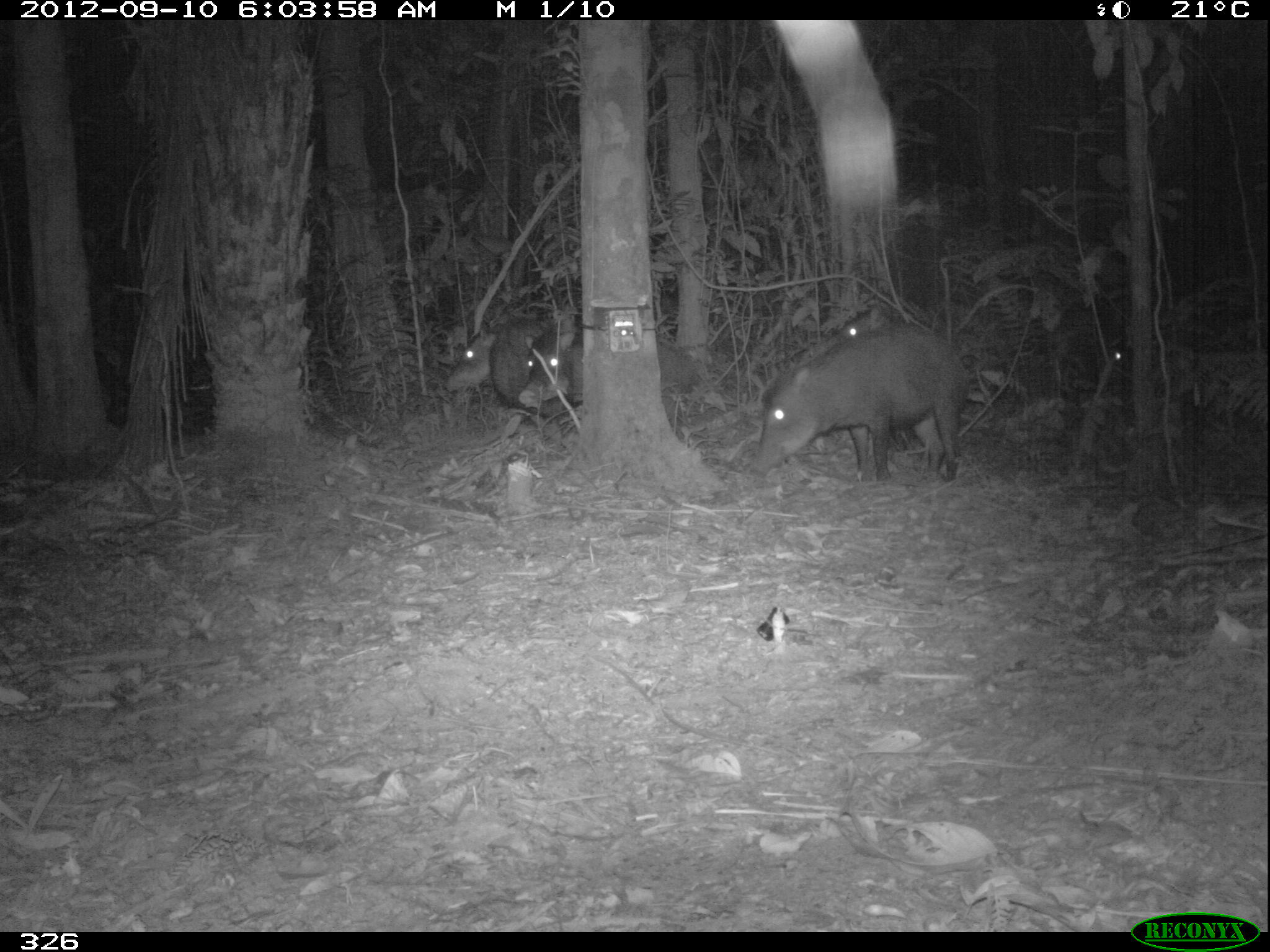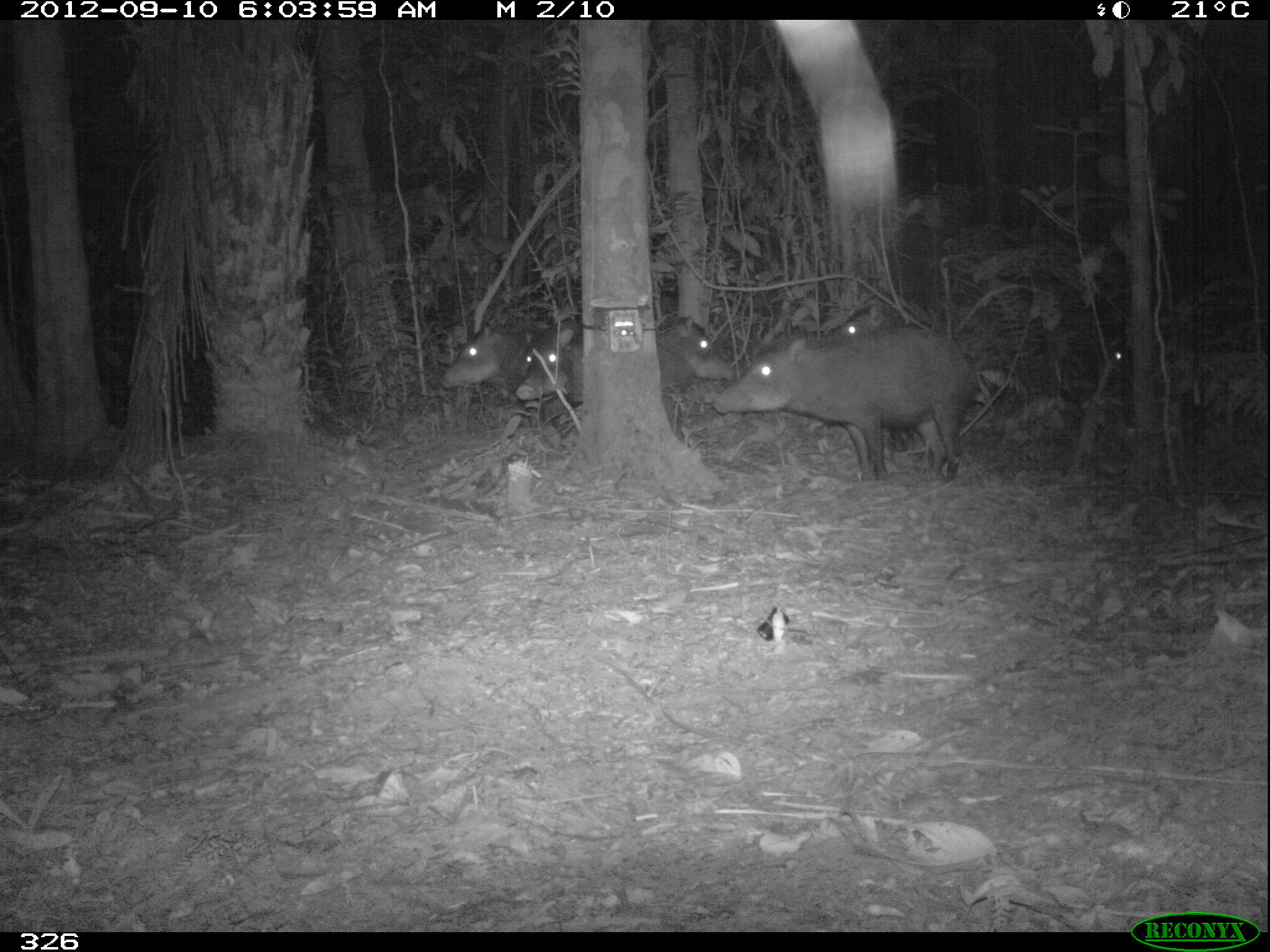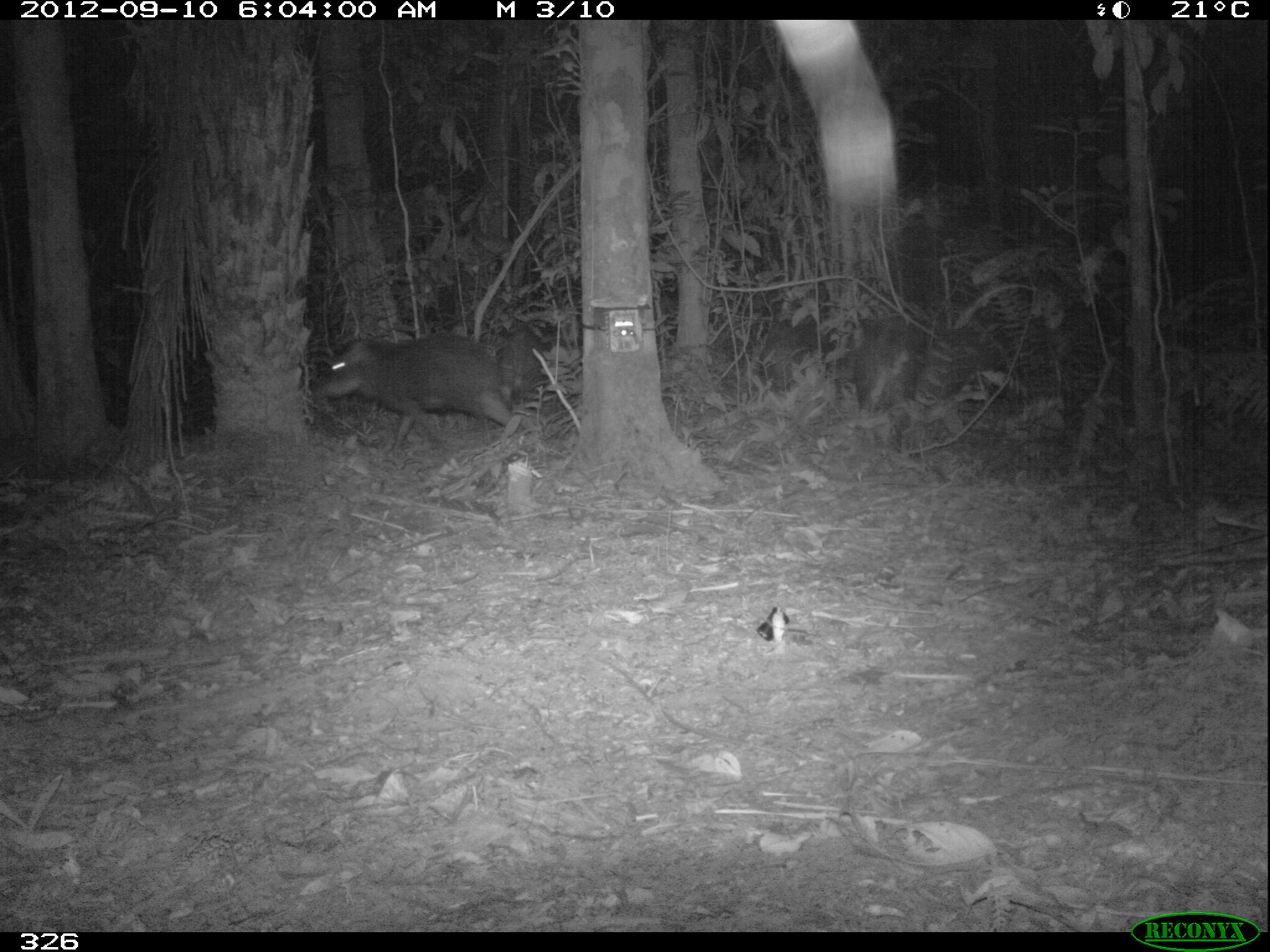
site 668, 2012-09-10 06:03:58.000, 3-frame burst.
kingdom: Animalia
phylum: Chordata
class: Mammalia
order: Artiodactyla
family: Tayassuidae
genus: Tayassu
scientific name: Tayassu pecari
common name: white-lipped peccary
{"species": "Tayassu pecari (white-lipped peccary)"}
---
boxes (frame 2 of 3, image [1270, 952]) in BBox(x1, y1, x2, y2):
tayassu pecari: BBox(708, 322, 977, 484); BBox(514, 317, 690, 441); BBox(442, 322, 522, 426); BBox(652, 313, 734, 384); BBox(831, 305, 885, 348); BBox(1093, 341, 1126, 399)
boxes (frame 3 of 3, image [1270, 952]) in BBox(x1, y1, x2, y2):
tayassu pecari: BBox(314, 329, 527, 446); BBox(855, 317, 924, 423); BBox(493, 320, 555, 412)